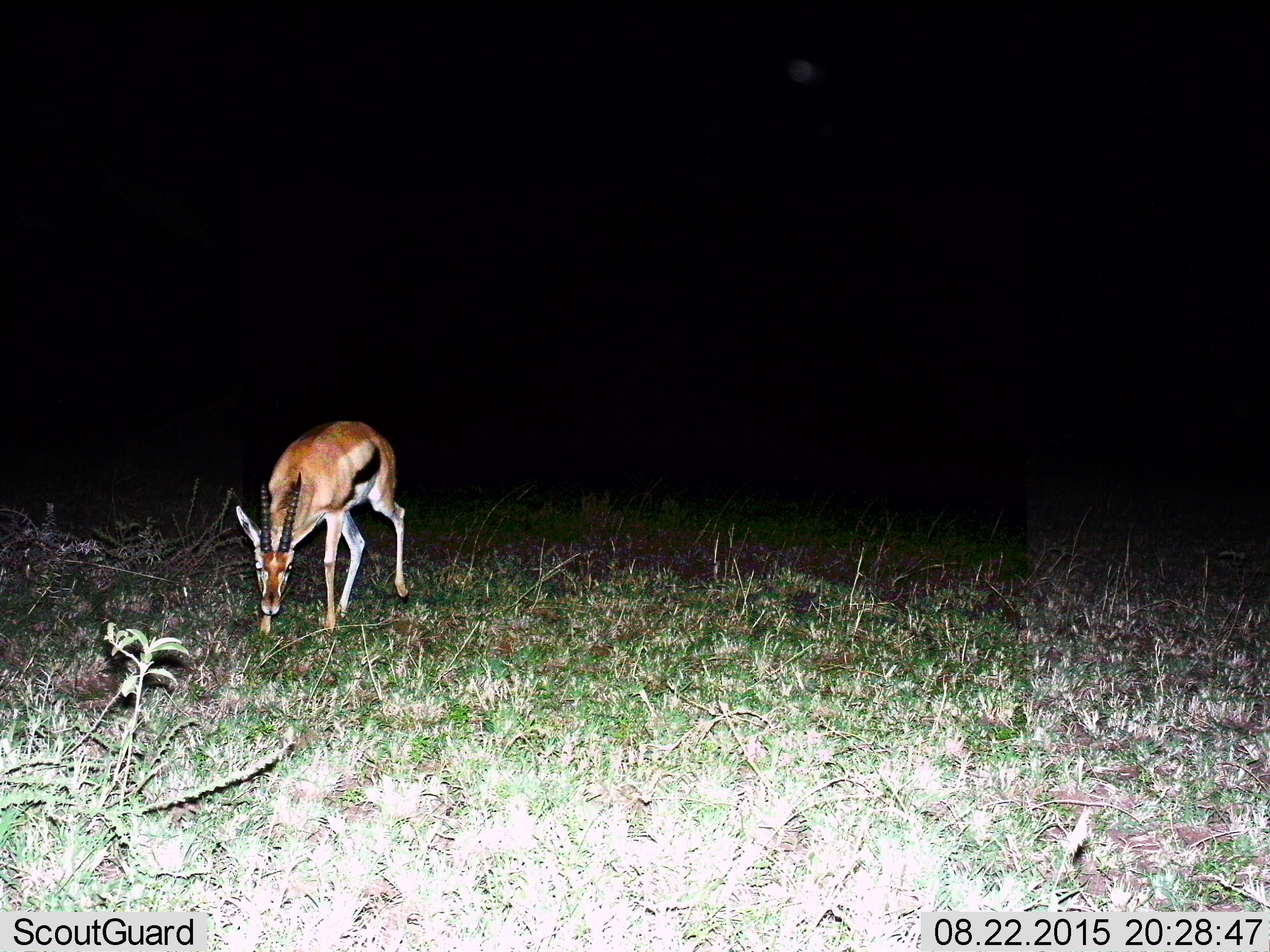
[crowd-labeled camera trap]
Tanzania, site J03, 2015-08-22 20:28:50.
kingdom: Animalia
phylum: Chordata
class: Mammalia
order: Artiodactyla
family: Bovidae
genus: Eudorcas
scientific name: Eudorcas thomsonii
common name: thomson's gazelle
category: gazellethomsons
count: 1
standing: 20%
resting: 0%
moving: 30%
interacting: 0%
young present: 0%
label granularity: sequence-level